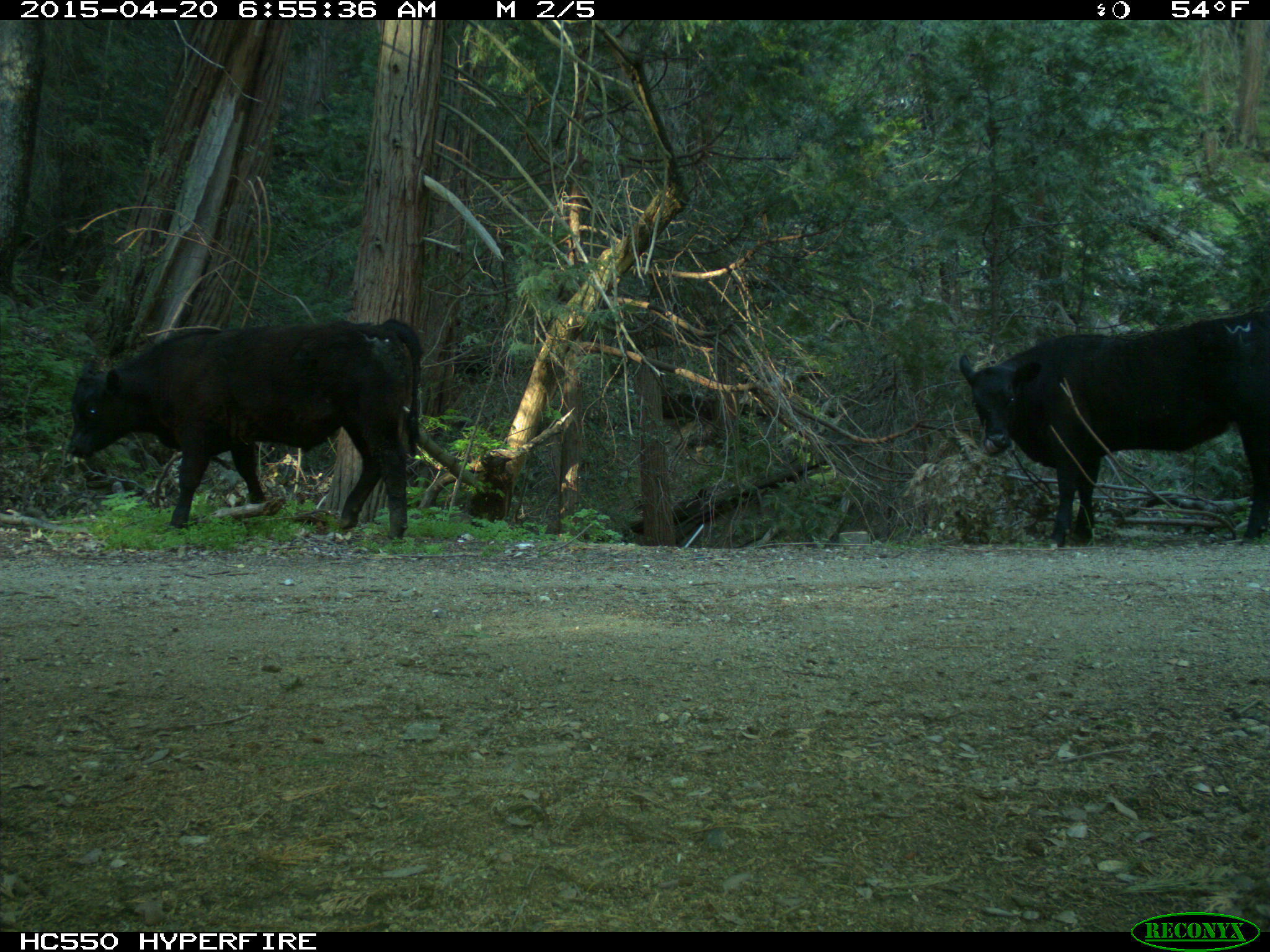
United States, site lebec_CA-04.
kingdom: Animalia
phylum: Chordata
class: Mammalia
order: Artiodactyla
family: Bovidae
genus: Bos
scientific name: Bos taurus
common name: domestic cow